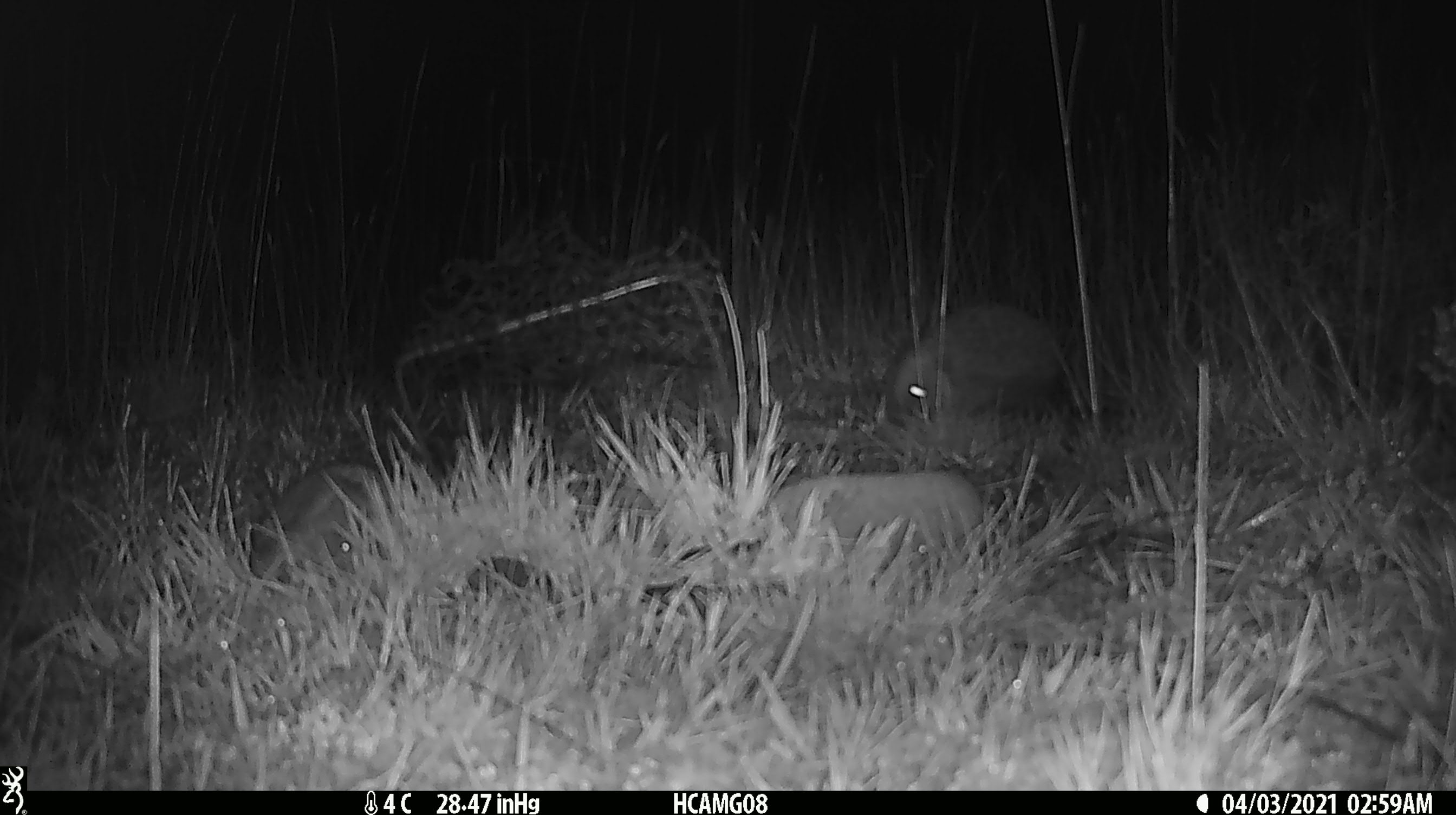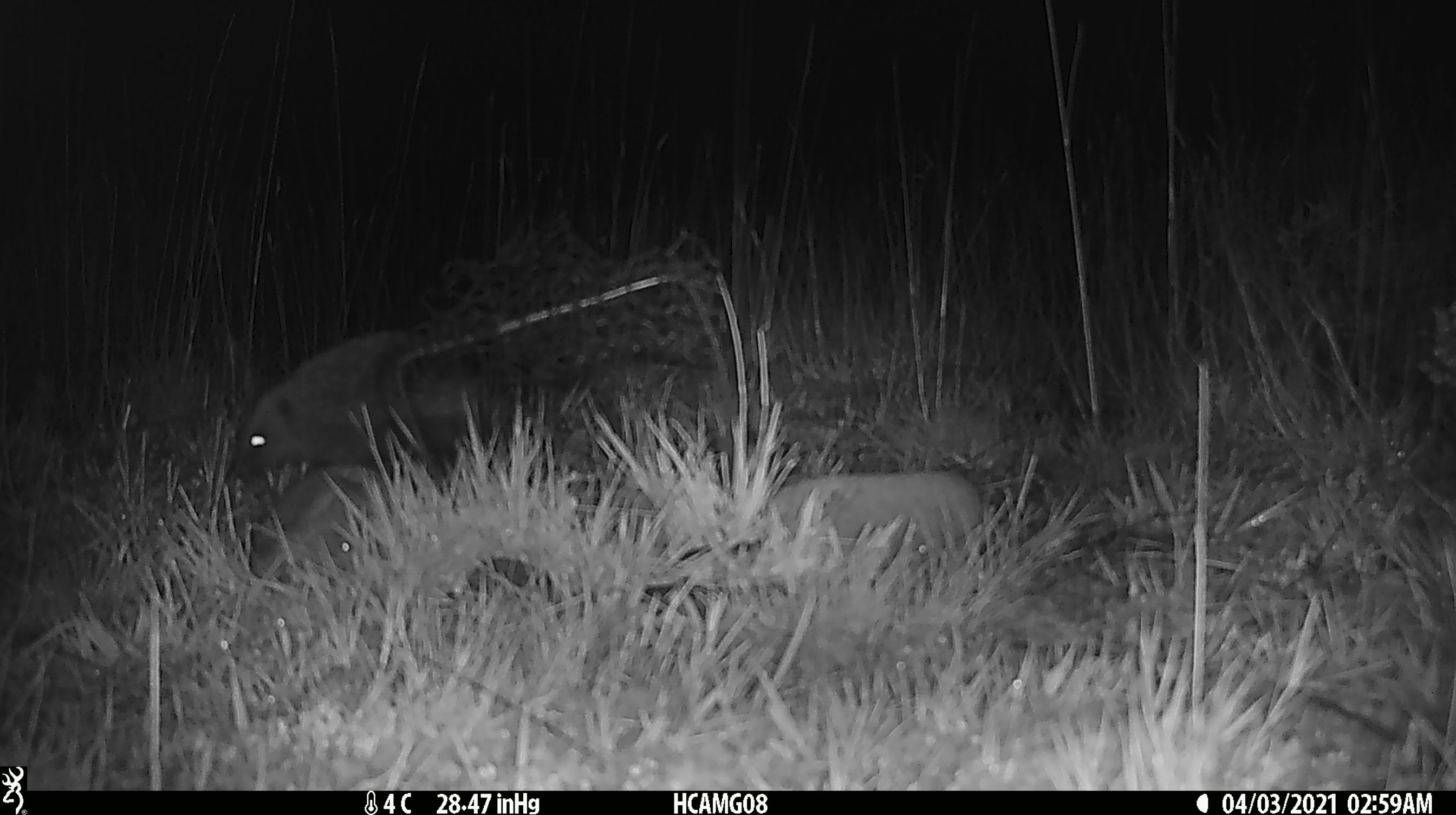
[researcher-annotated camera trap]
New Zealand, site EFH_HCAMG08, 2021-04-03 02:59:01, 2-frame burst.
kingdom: Animalia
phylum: Chordata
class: Mammalia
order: Eulipotyphla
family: Erinaceidae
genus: Erinaceus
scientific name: Erinaceus europaeus europaeus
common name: european hedgehog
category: hedgehog